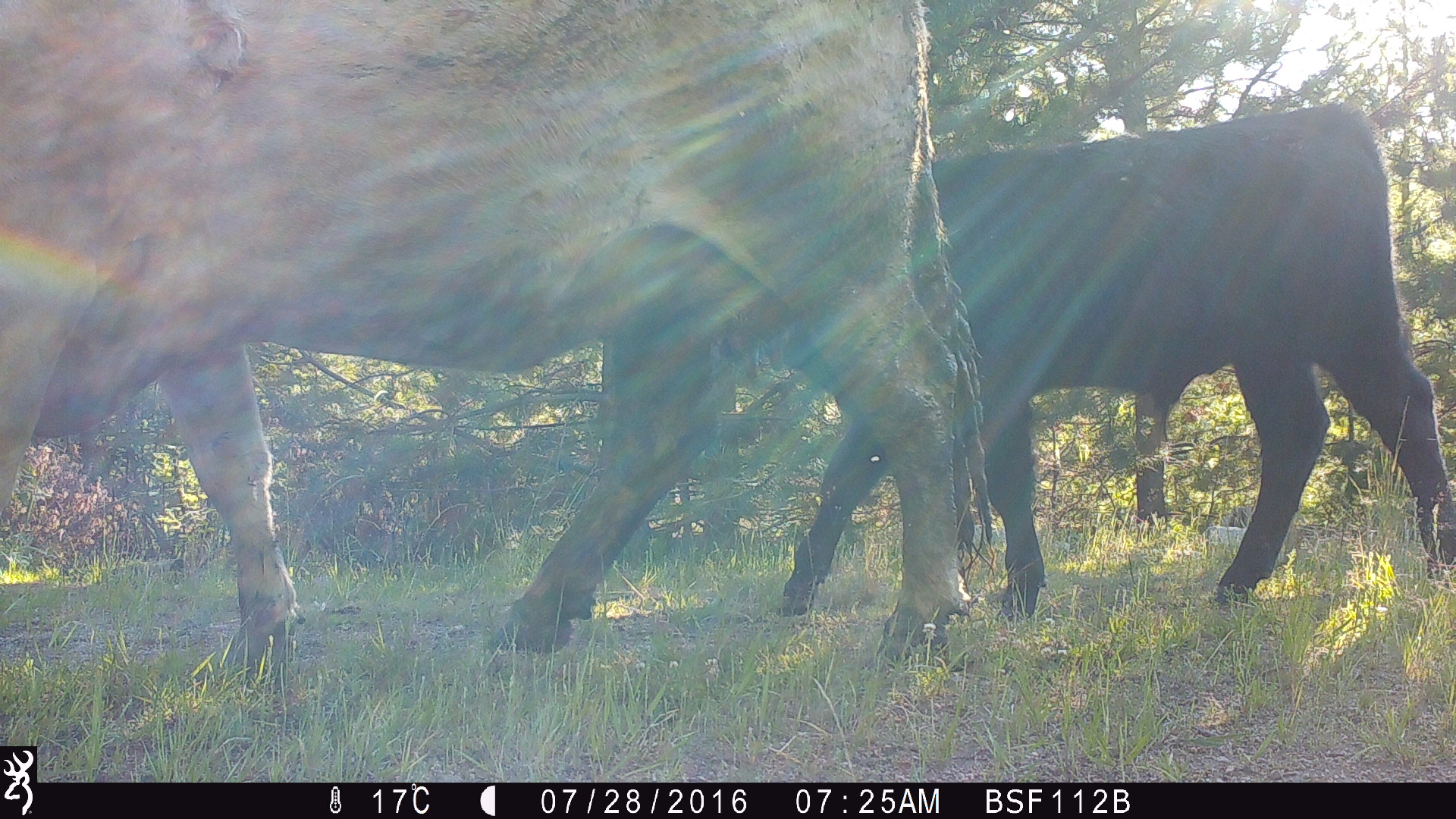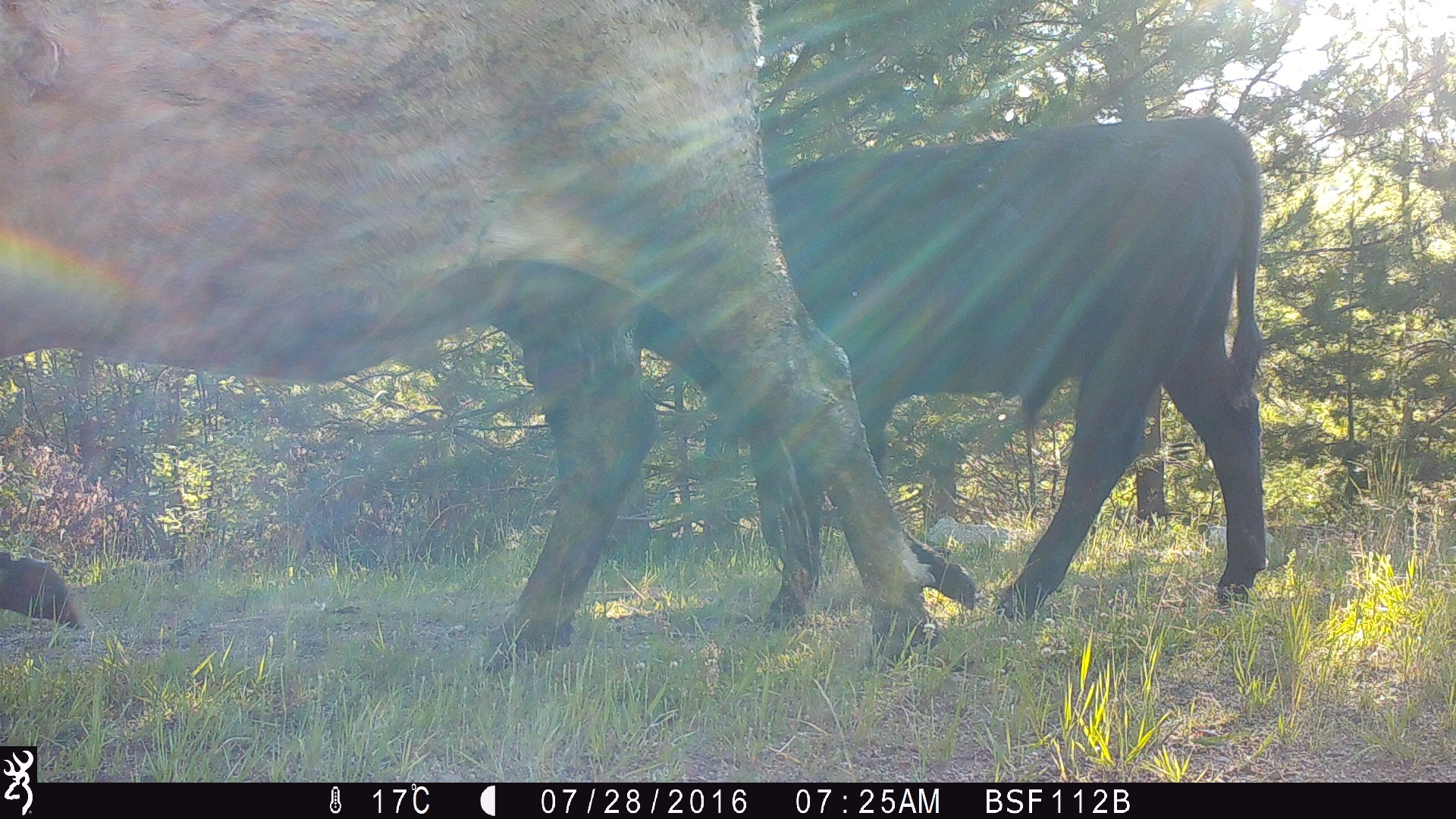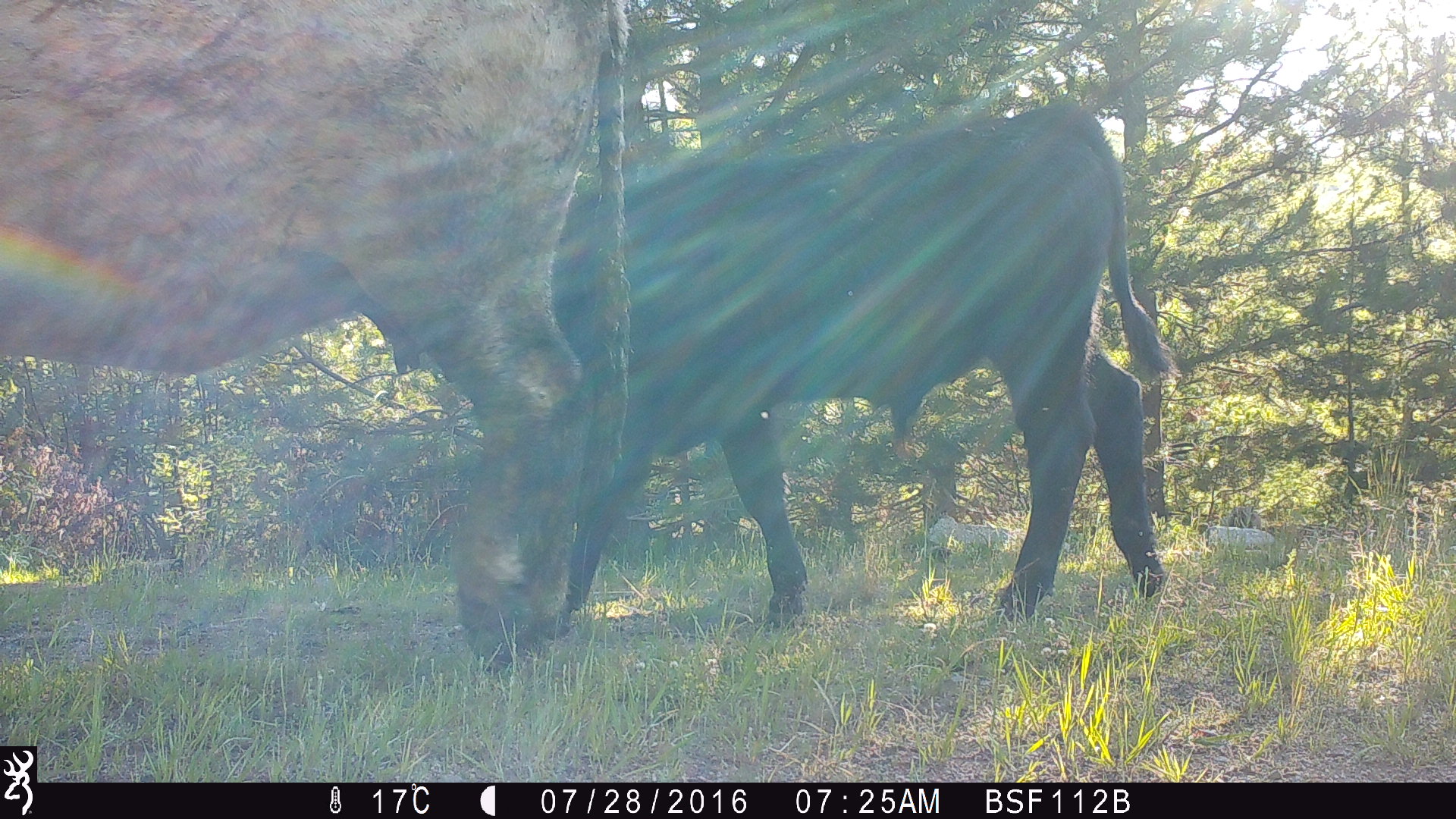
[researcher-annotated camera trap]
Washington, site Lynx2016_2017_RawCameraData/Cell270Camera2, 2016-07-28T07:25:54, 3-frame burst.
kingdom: Animalia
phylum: Chordata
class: Mammalia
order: Artiodactyla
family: Bovidae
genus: Bos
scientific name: Bos taurus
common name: domestic cattle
Domestic cattle (Bos taurus). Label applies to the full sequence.